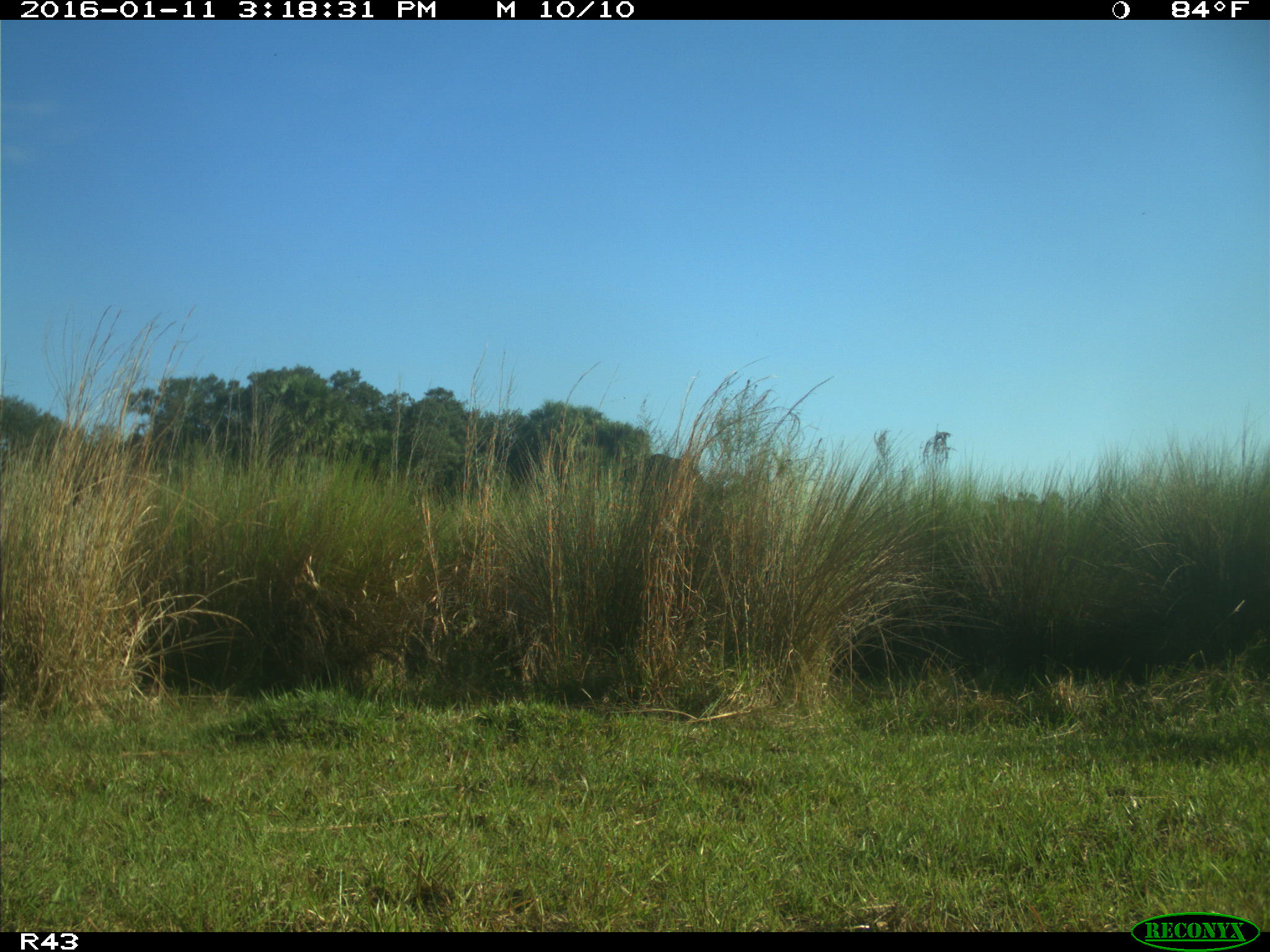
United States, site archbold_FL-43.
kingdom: Animalia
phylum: Chordata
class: Mammalia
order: Artiodactyla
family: Bovidae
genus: Bos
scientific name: Bos taurus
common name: domestic cow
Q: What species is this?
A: Bos taurus (domestic cow).